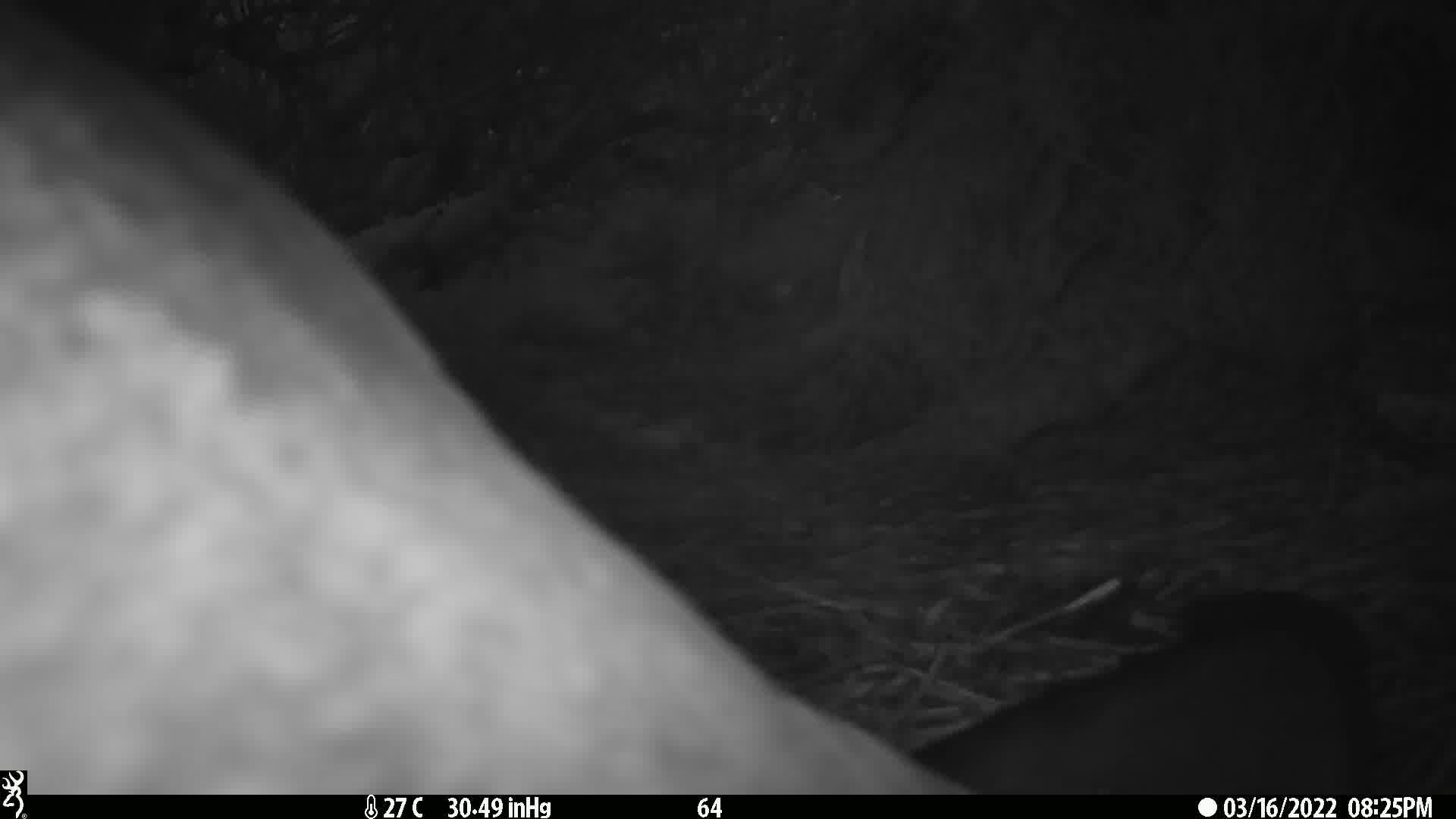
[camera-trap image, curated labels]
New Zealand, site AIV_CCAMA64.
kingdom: Animalia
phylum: Chordata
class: Mammalia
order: Carnivora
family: Otariidae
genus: Phocarctos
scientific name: Phocarctos hookeri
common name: new zealand sea lion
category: sealion